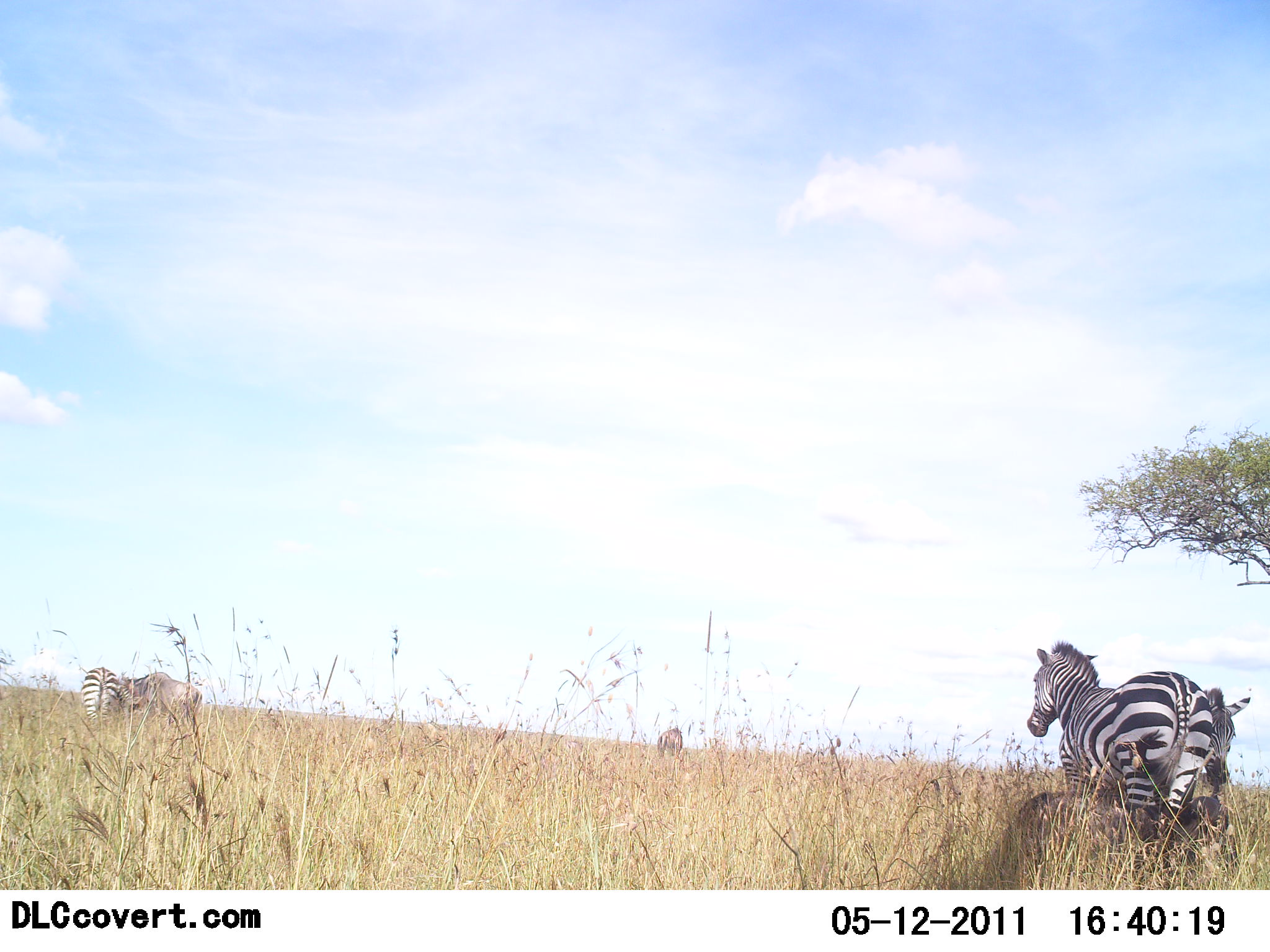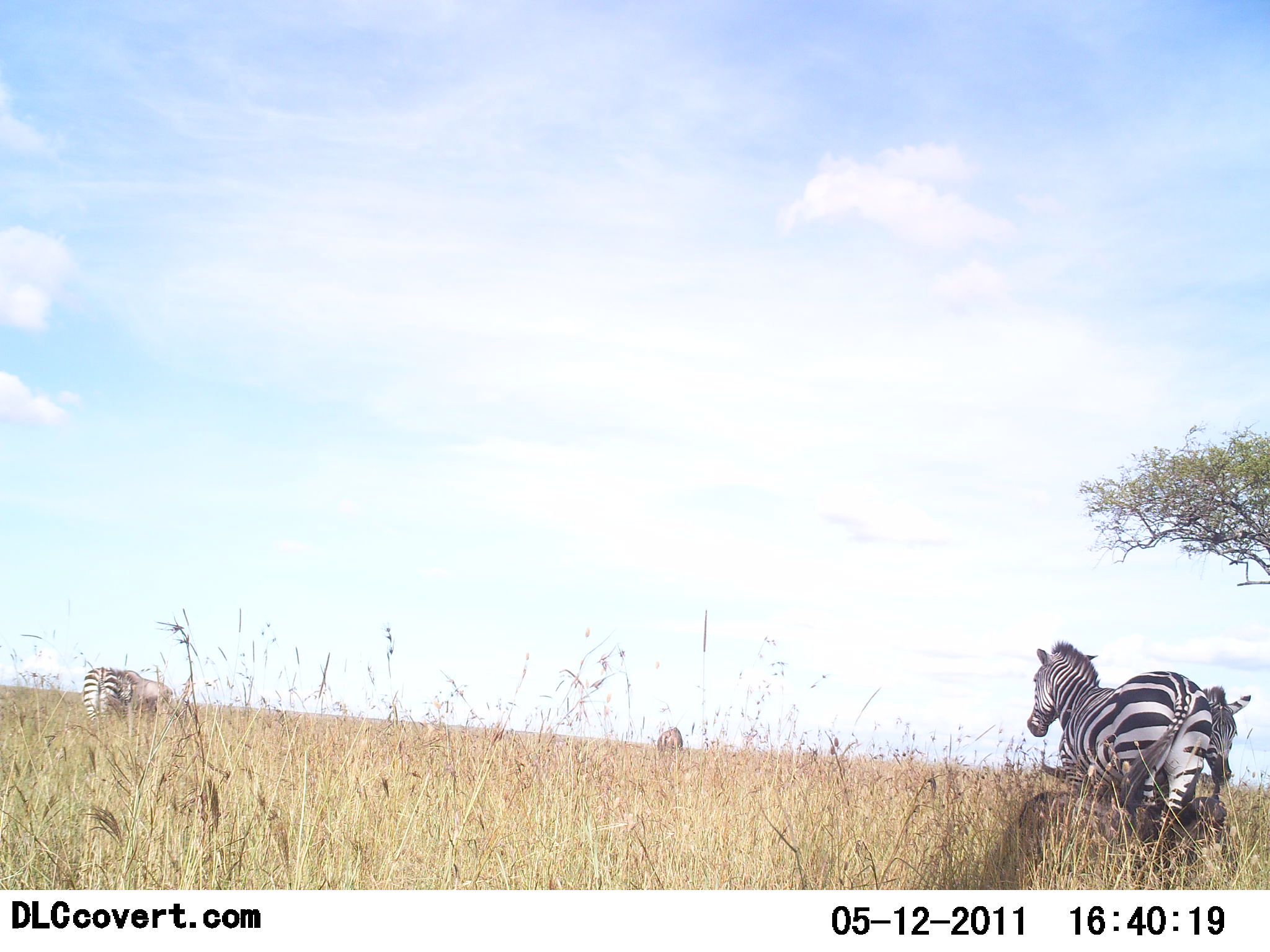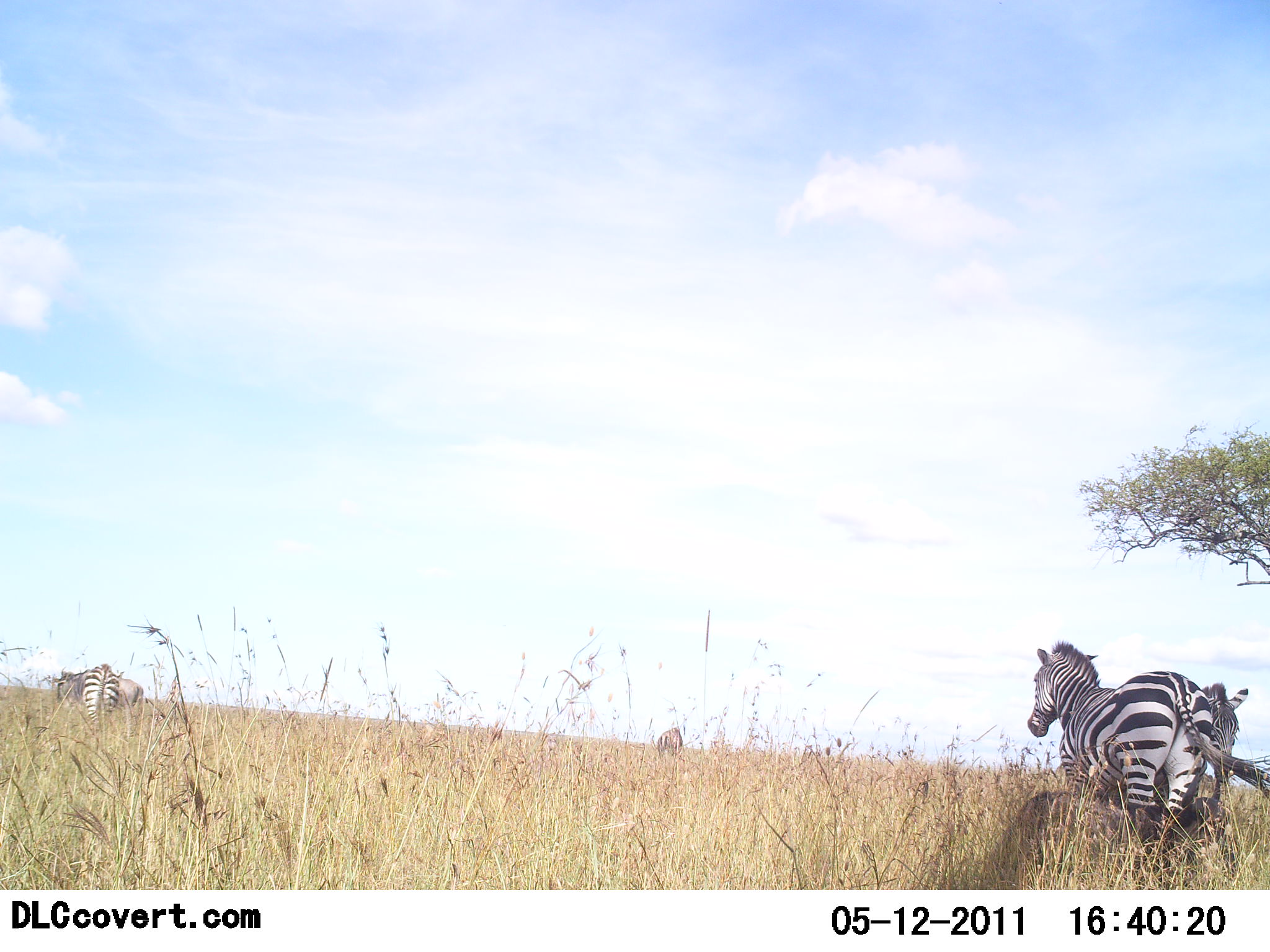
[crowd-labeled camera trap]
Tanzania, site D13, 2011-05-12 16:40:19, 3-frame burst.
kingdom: Animalia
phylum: Chordata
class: Mammalia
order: Perissodactyla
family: Equidae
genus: Equus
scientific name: Equus quagga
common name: plains zebra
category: zebra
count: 3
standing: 94%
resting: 6%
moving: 0%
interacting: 12%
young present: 6%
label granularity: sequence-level